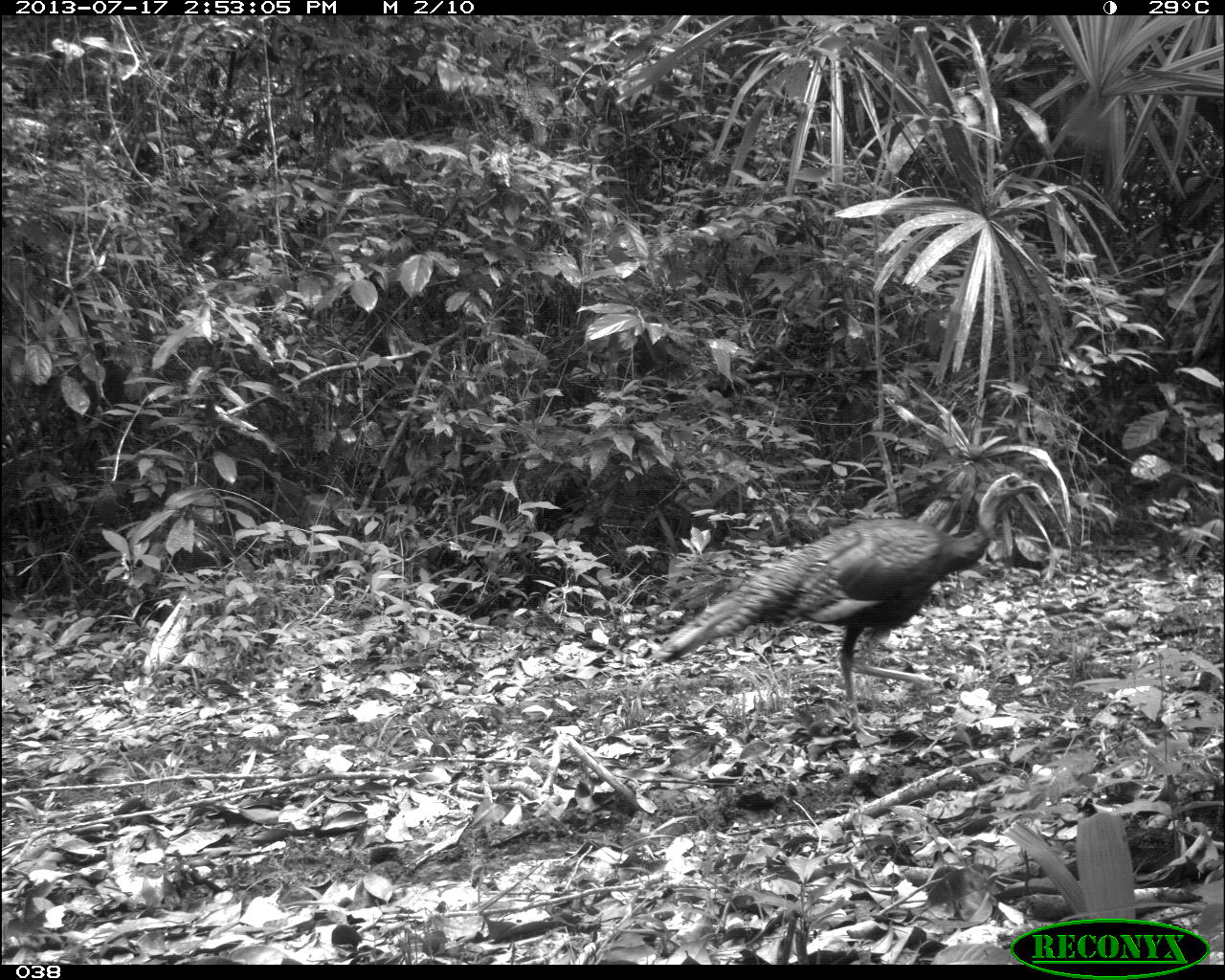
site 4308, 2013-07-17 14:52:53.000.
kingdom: Animalia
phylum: Chordata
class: Aves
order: Galliformes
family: Phasianidae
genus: Meleagris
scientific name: Meleagris ocellata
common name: ocellated turkey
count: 3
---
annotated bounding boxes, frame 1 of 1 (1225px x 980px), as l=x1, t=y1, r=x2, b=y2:
meleagris ocellata: l=645, t=470, r=1041, b=740